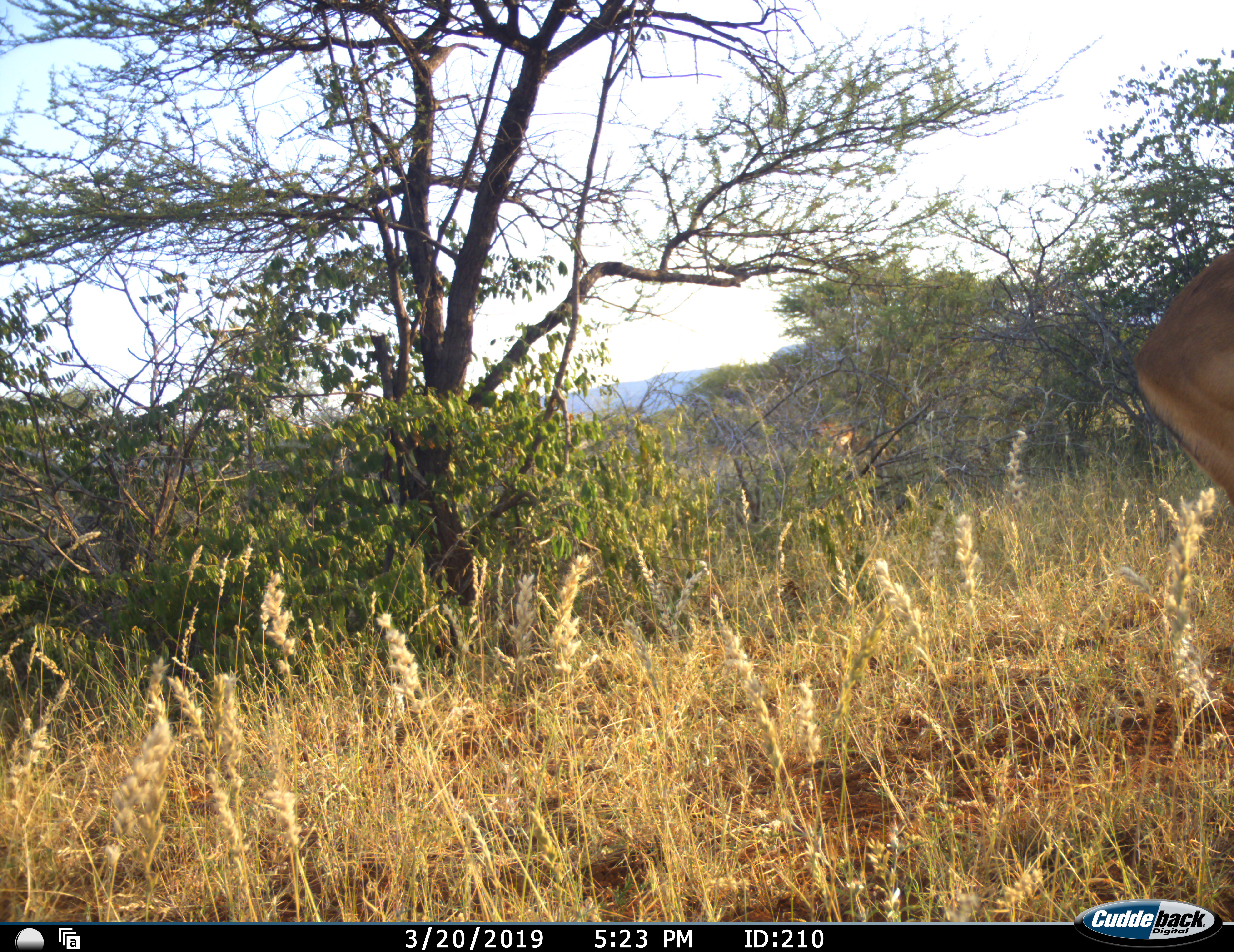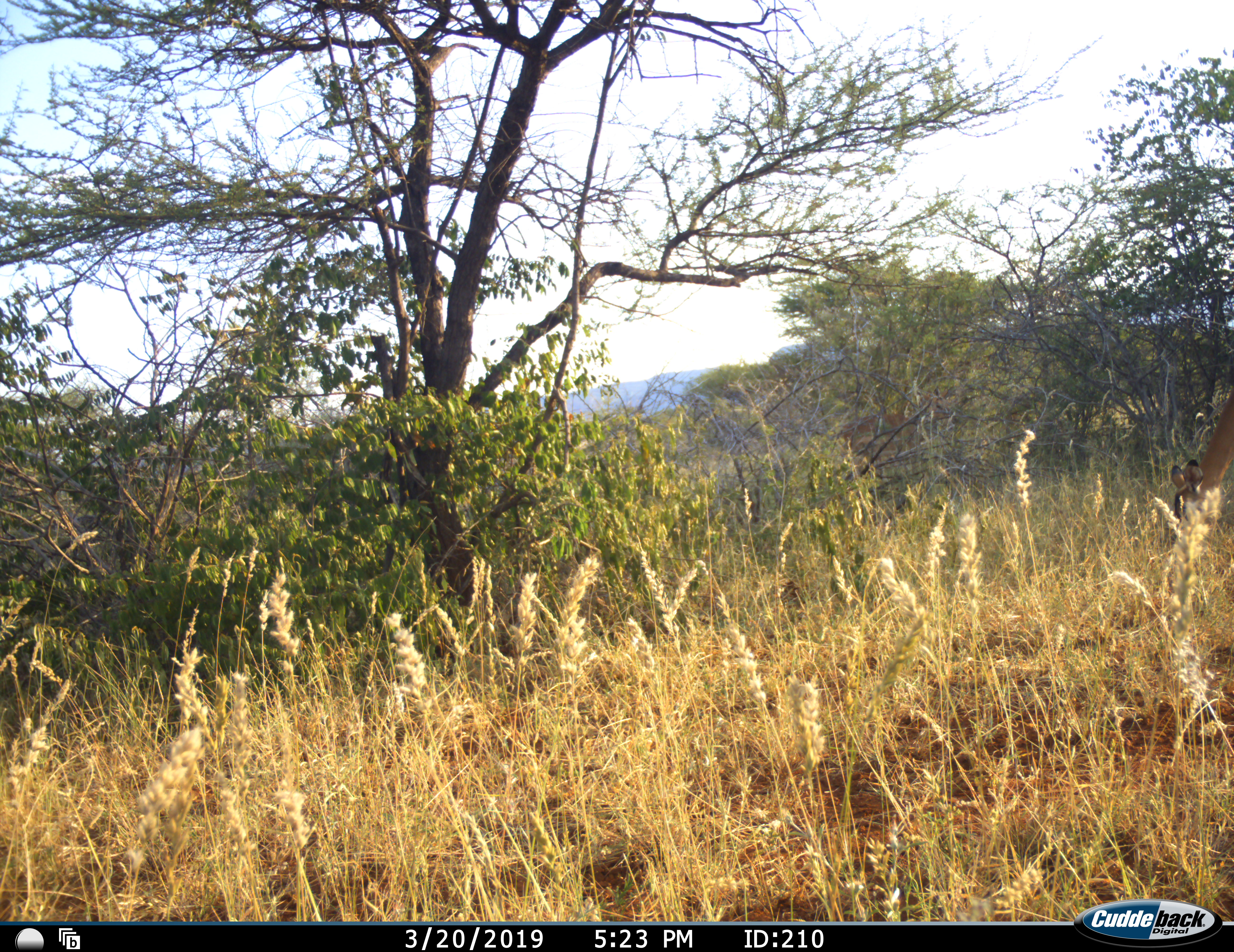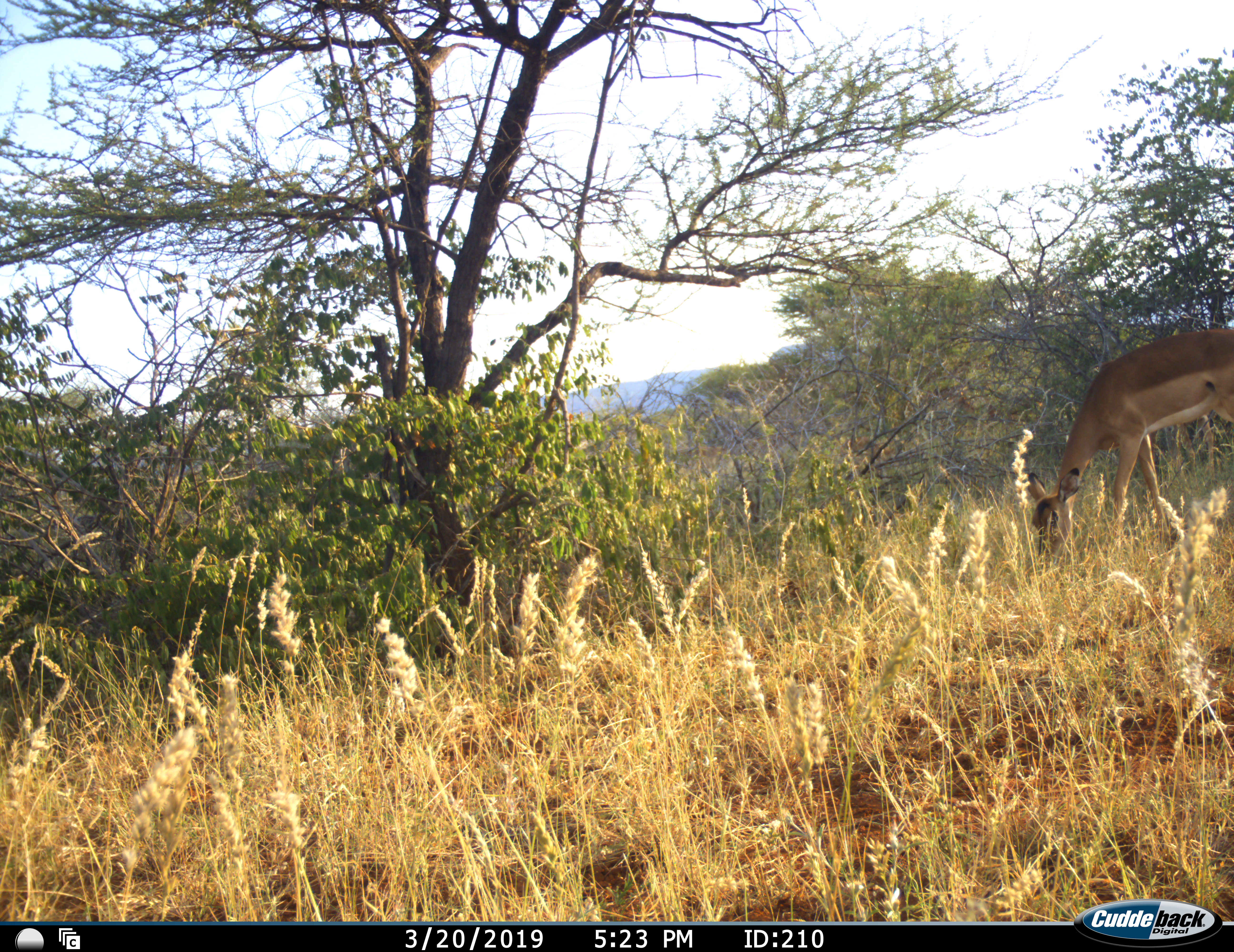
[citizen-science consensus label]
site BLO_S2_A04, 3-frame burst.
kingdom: Animalia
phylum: Chordata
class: Mammalia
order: Artiodactyla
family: Bovidae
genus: Aepyceros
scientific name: Aepyceros melampus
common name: impala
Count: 1.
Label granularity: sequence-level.